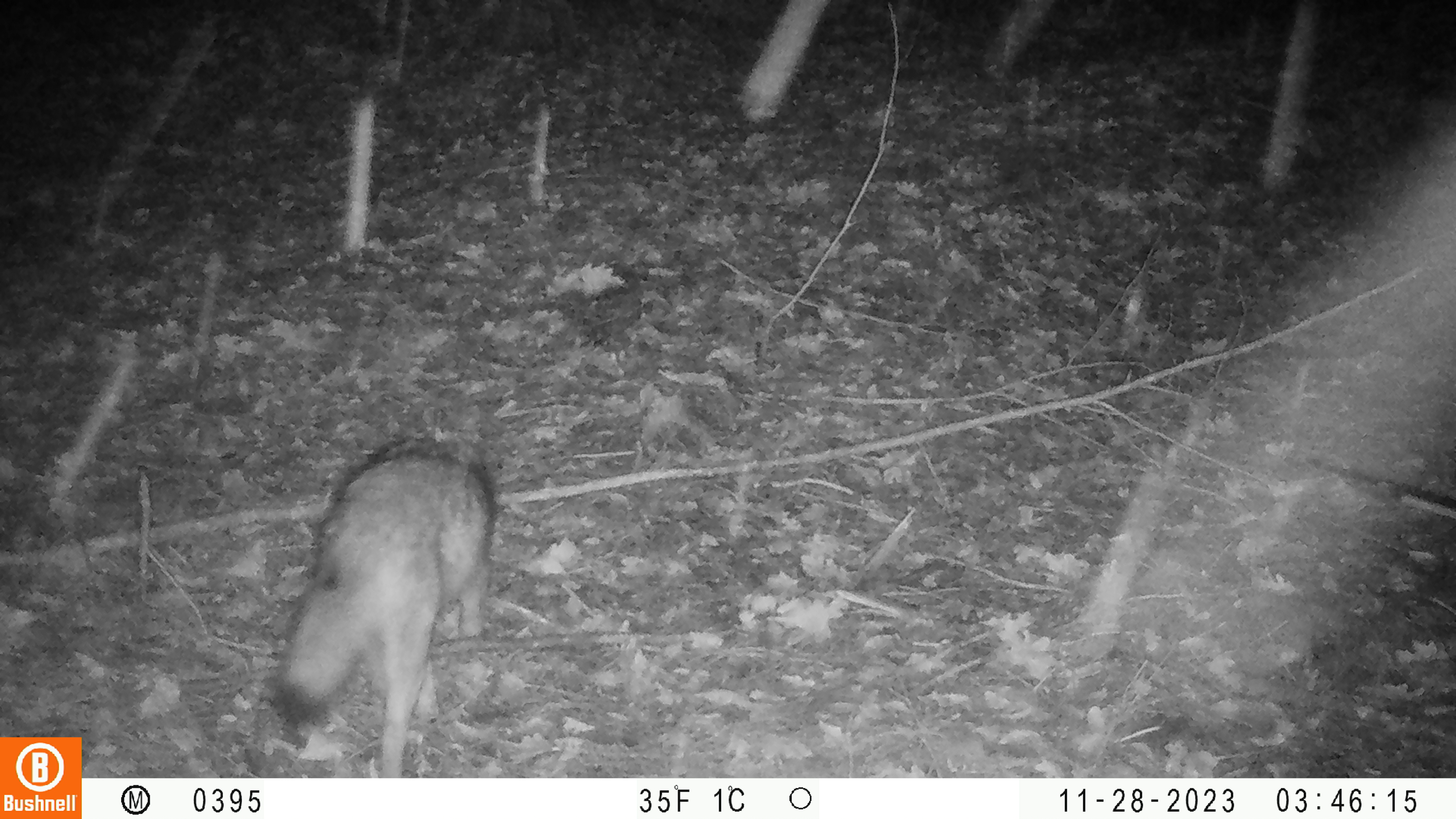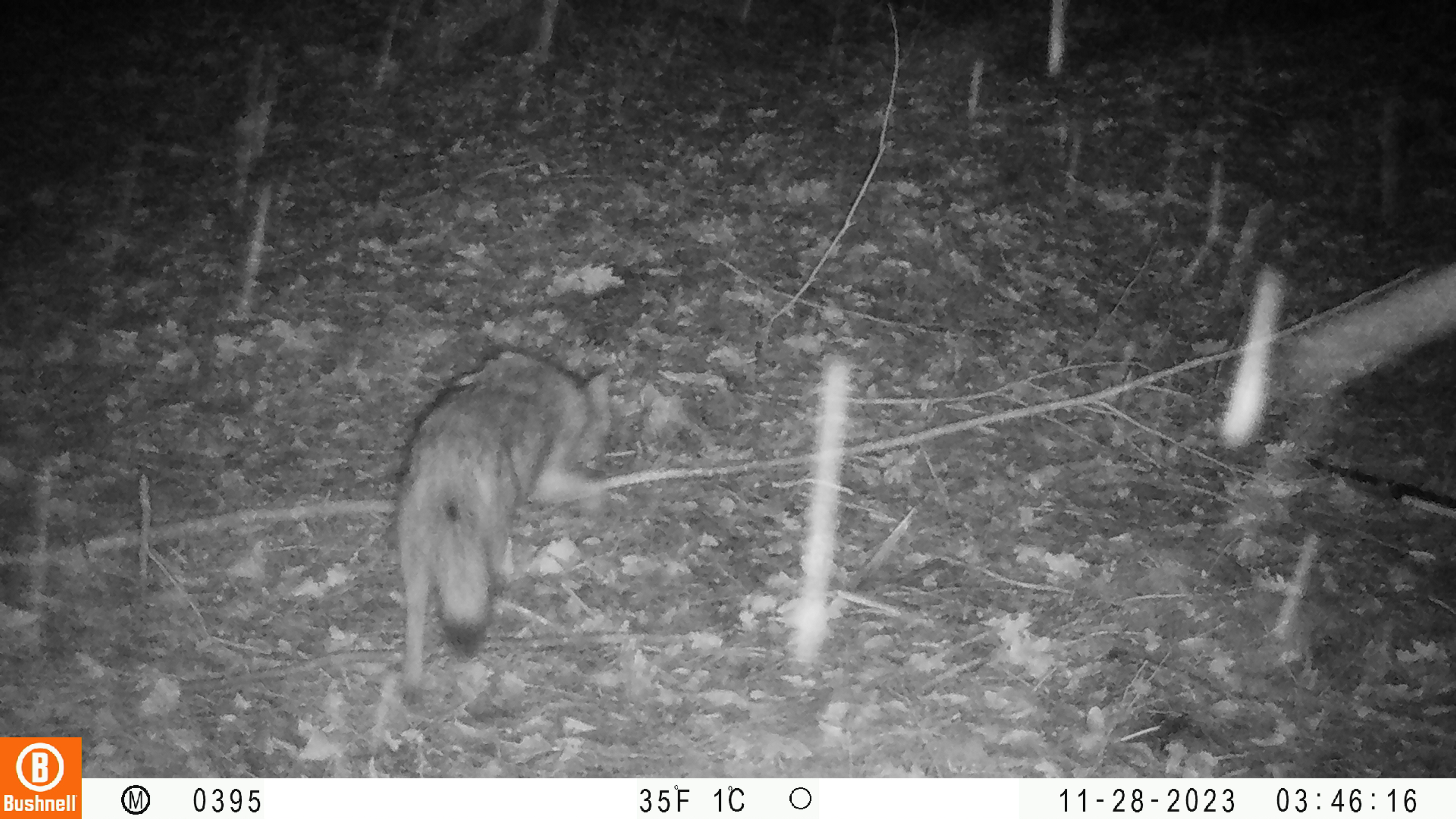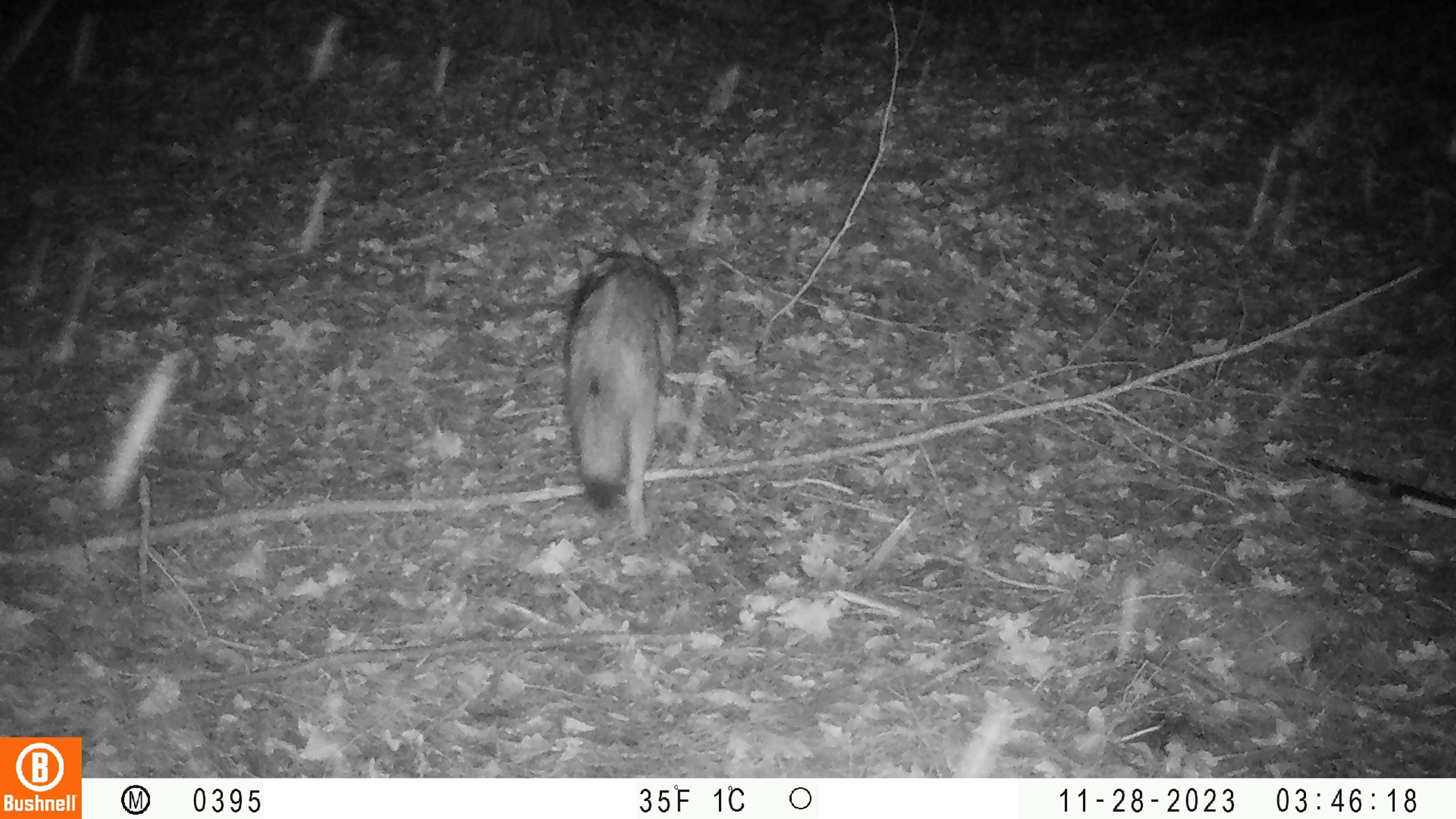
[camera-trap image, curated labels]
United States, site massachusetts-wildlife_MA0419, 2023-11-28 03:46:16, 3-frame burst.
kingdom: Animalia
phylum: Chordata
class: Mammalia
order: Carnivora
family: Canidae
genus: Canis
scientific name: Canis latrans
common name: coyote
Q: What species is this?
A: Coyote (Canis latrans).